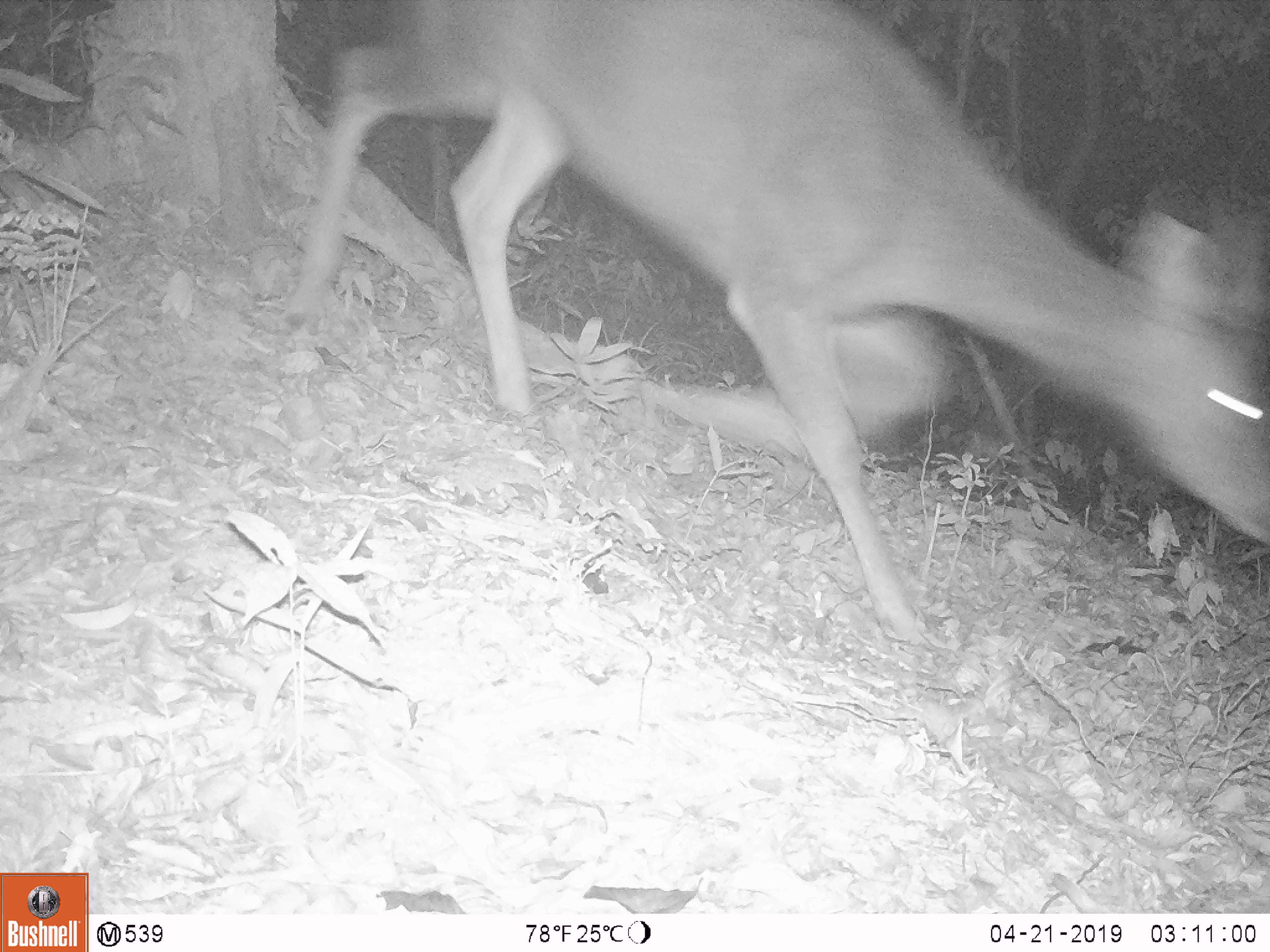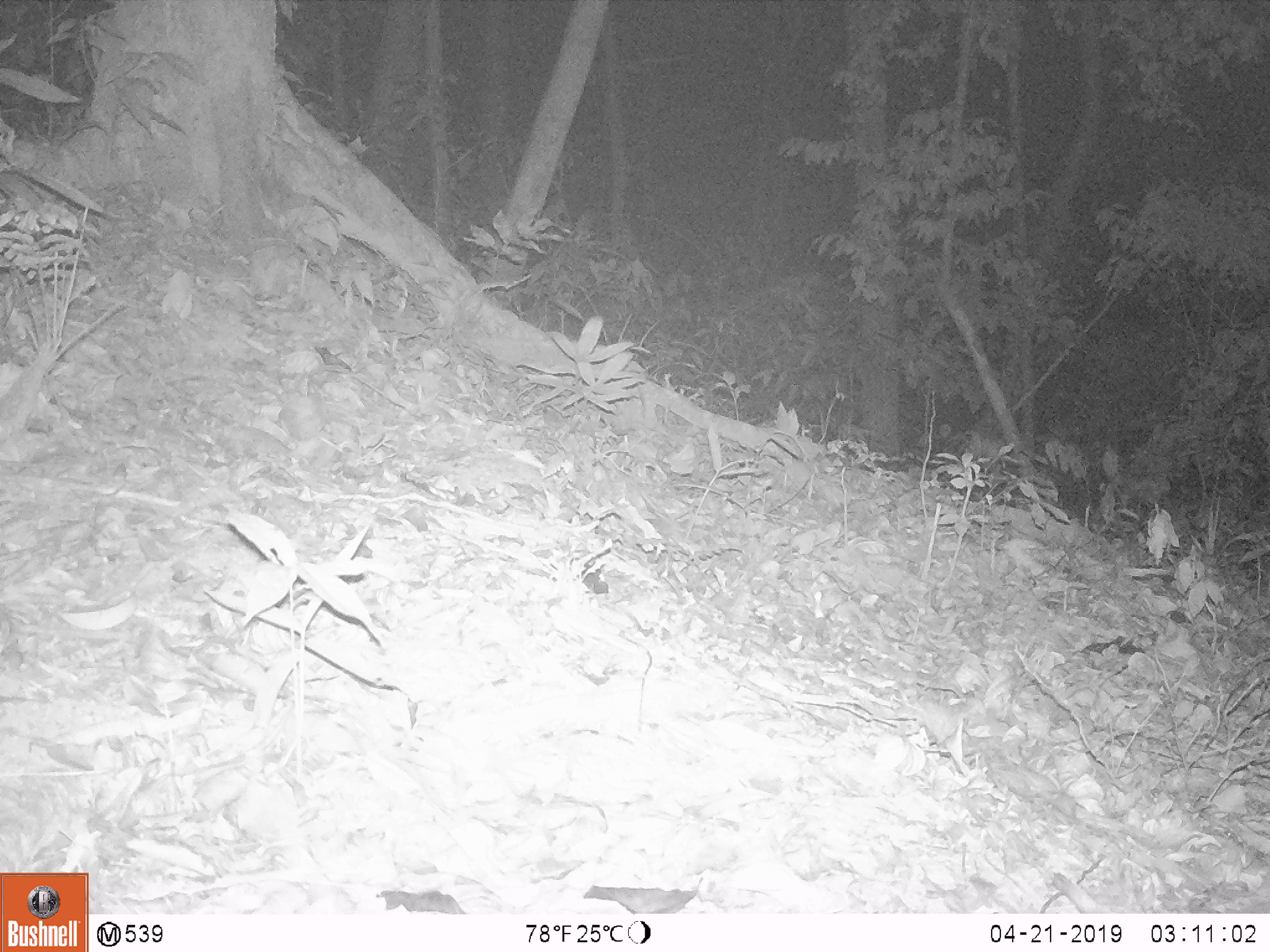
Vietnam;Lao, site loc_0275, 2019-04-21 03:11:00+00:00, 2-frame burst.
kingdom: Animalia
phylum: Chordata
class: Mammalia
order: Artiodactyla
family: Cervidae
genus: Rusa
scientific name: Rusa unicolor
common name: sambar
Sambar (Rusa unicolor). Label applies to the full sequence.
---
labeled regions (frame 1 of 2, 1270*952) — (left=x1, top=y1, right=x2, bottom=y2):
sambar: (left=277, top=0, right=1270, bottom=648)